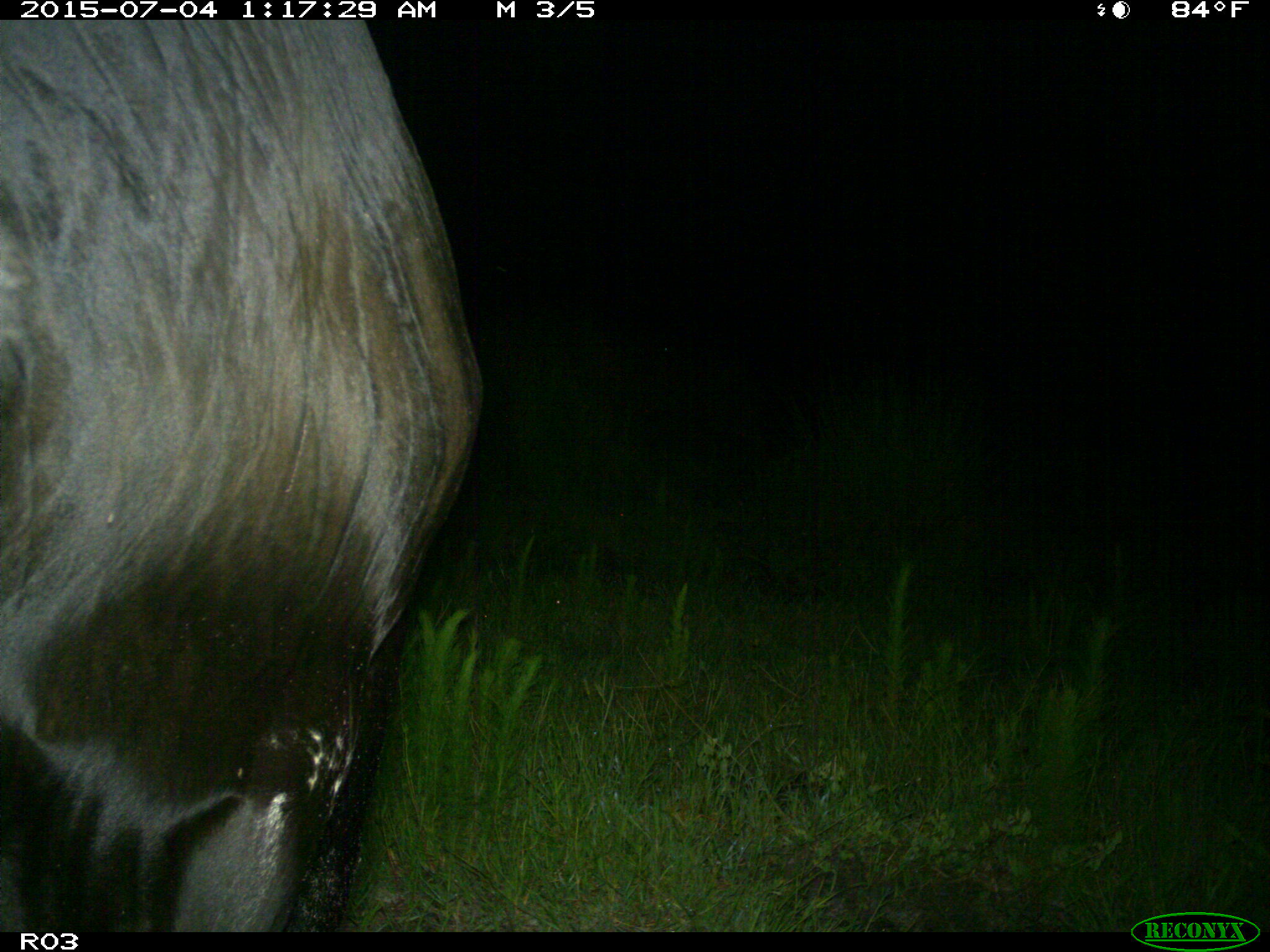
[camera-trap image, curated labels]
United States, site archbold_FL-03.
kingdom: Animalia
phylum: Chordata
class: Mammalia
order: Artiodactyla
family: Bovidae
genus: Bos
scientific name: Bos taurus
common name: domestic cow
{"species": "Bos taurus (domestic cow)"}